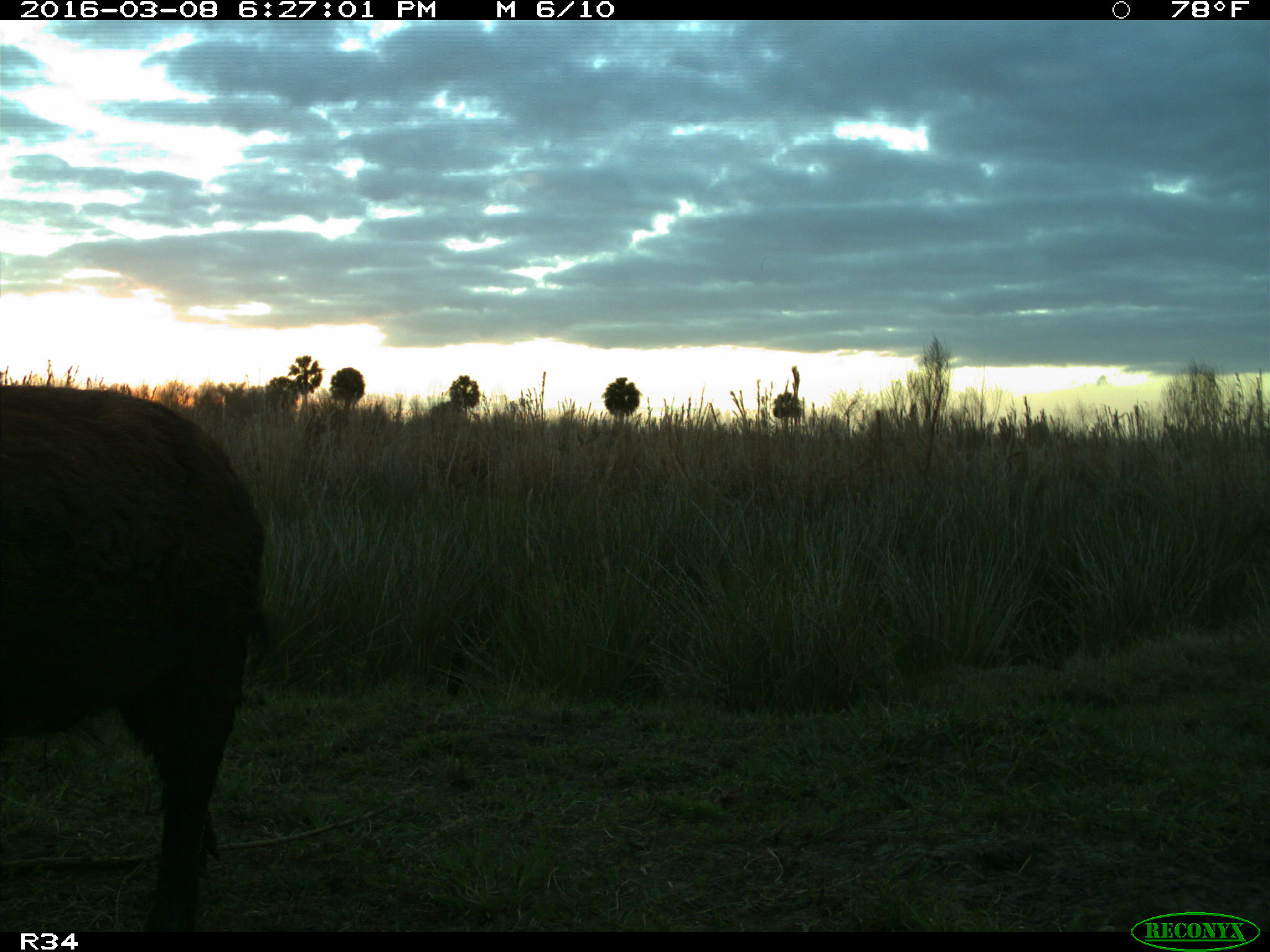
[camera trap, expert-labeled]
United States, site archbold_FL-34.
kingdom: Animalia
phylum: Chordata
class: Mammalia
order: Artiodactyla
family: Suidae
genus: Sus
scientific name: Sus scrofa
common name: wild boar